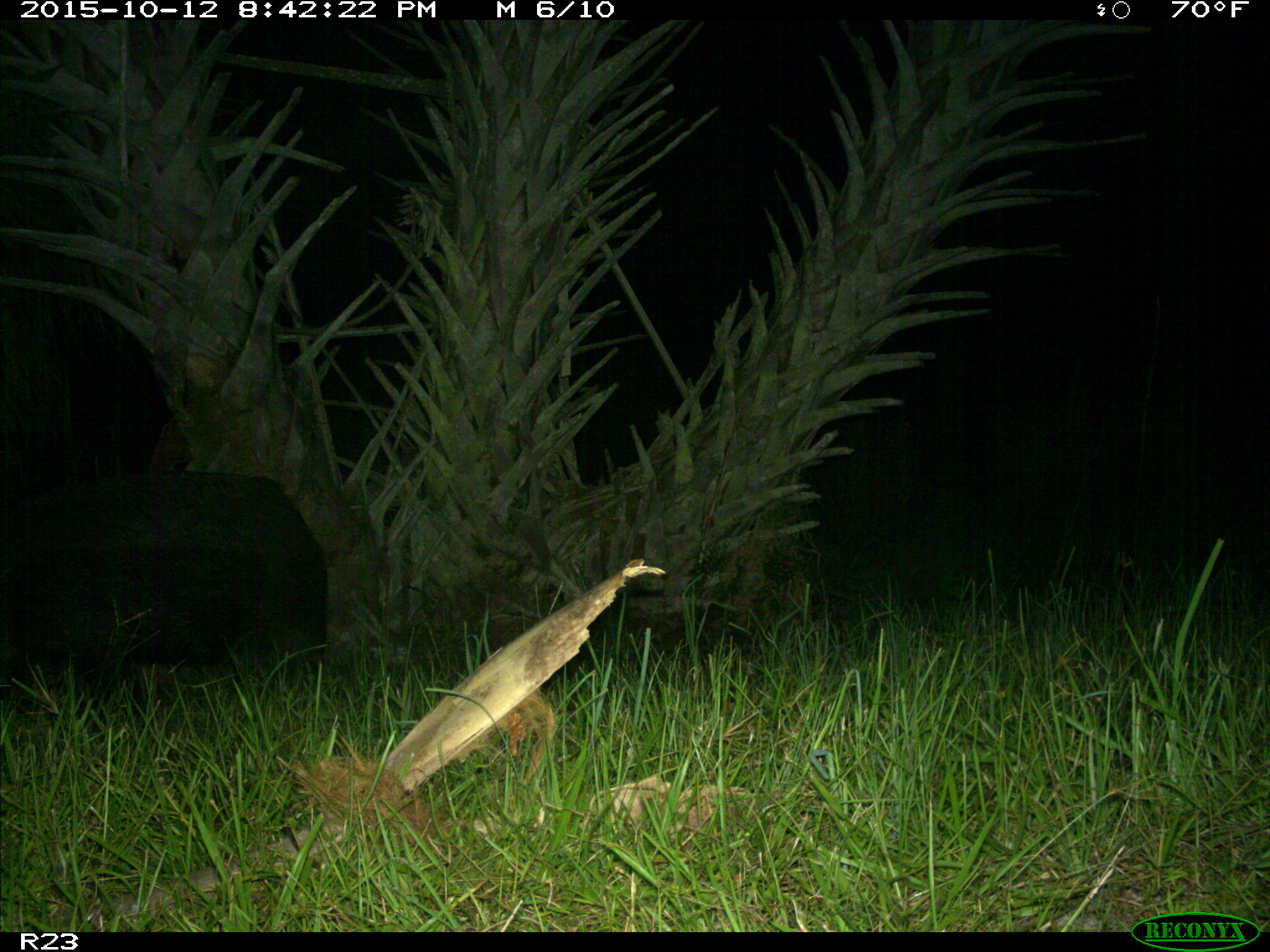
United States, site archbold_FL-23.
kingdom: Animalia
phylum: Chordata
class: Mammalia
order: Artiodactyla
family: Suidae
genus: Sus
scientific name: Sus scrofa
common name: wild boar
Sus scrofa (wild boar).